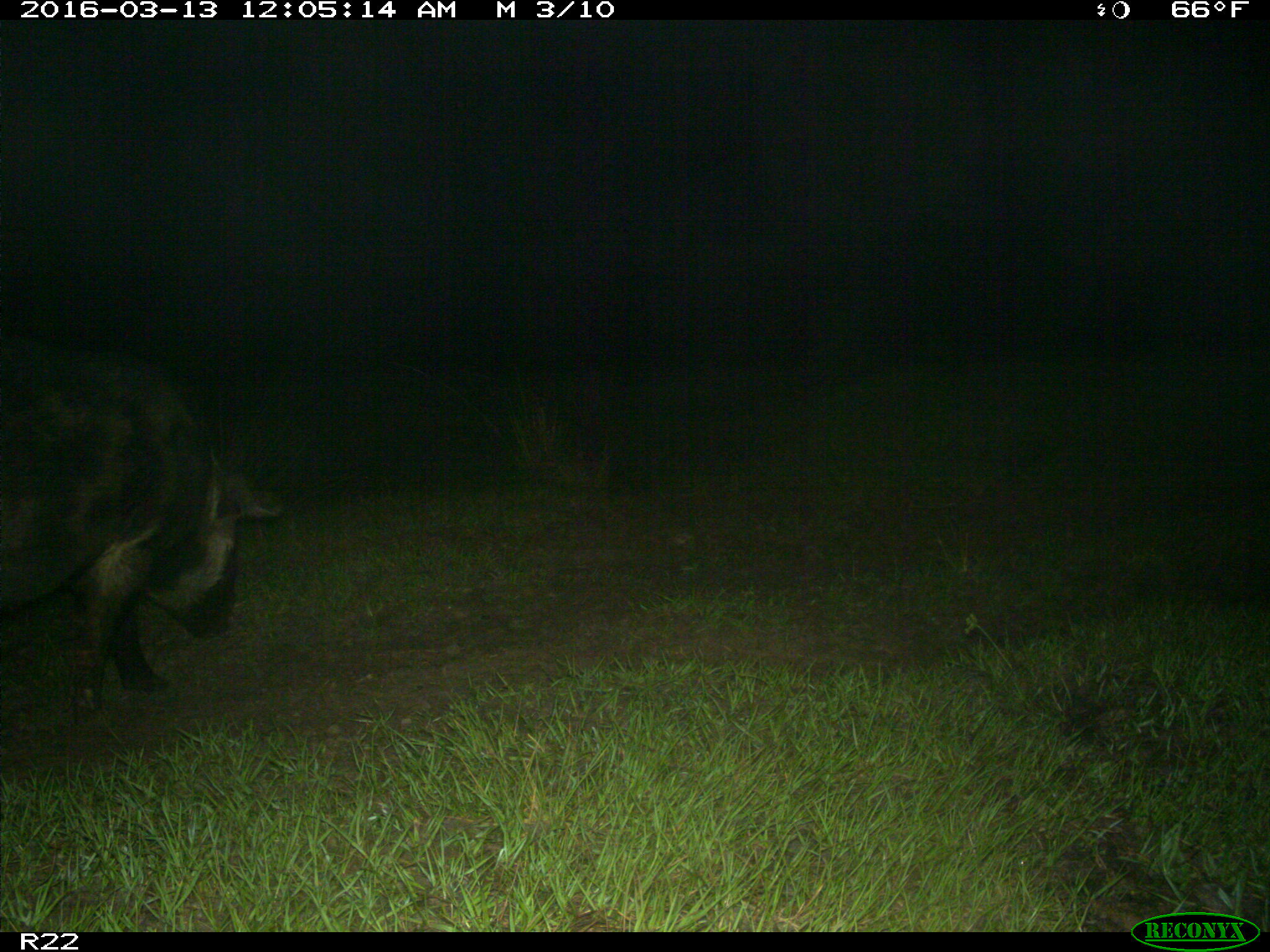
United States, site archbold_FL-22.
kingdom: Animalia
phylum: Chordata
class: Mammalia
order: Artiodactyla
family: Suidae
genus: Sus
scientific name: Sus scrofa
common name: wild boar